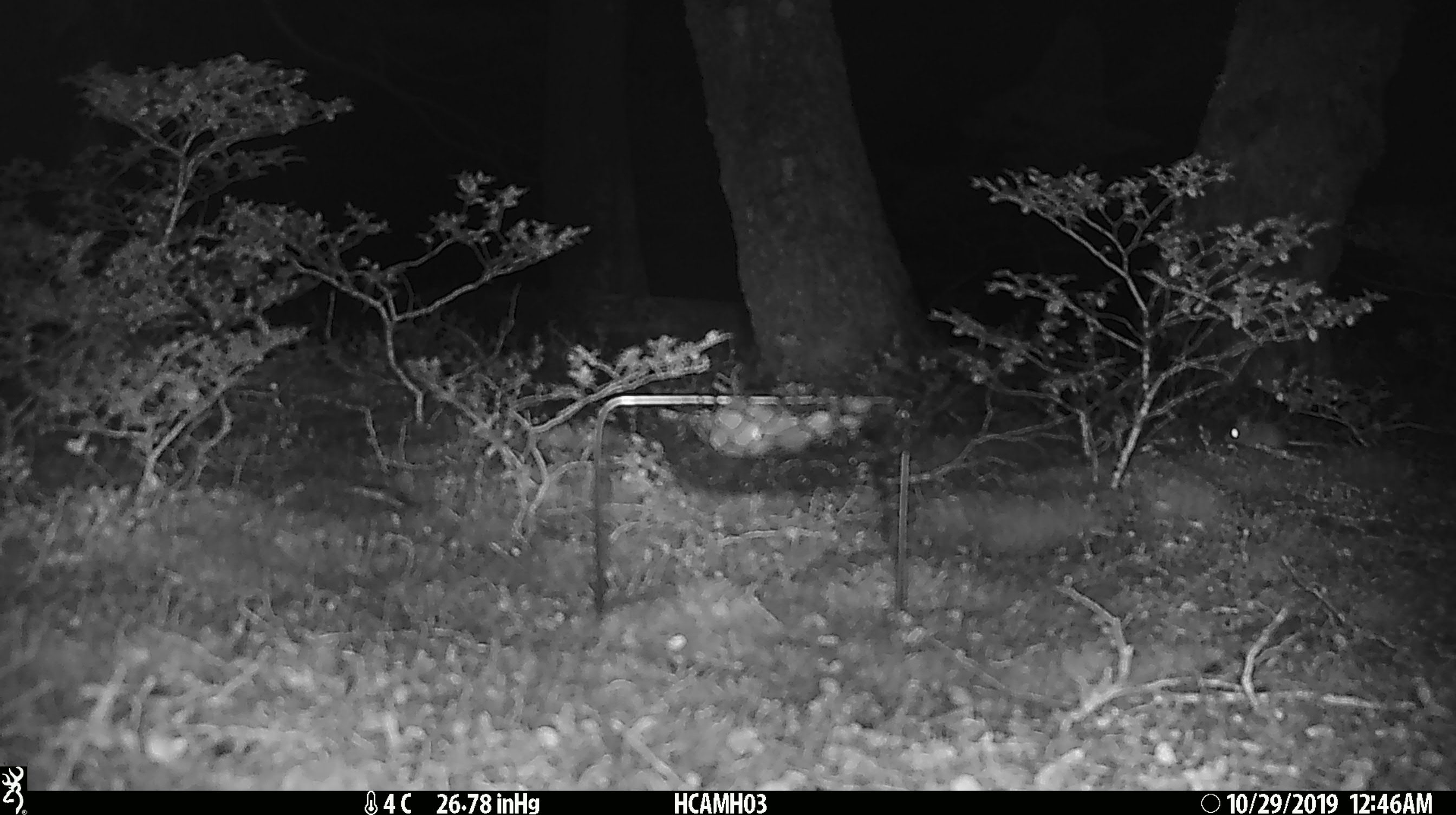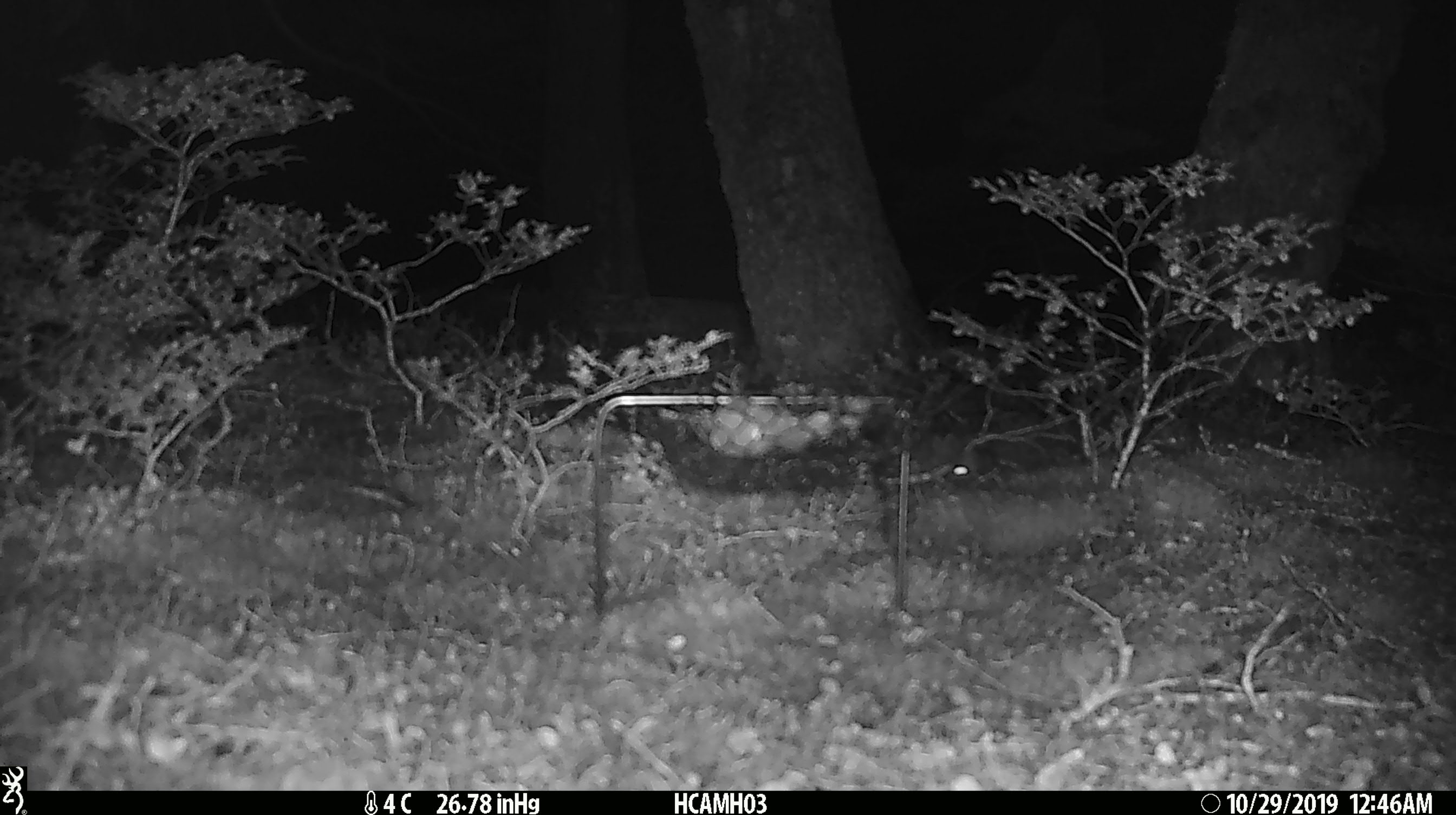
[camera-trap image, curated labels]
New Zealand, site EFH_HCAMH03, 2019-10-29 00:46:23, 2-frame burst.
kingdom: Animalia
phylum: Chordata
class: Mammalia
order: Rodentia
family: Muridae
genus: Mus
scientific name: Mus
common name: mouse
Mouse (Mus).